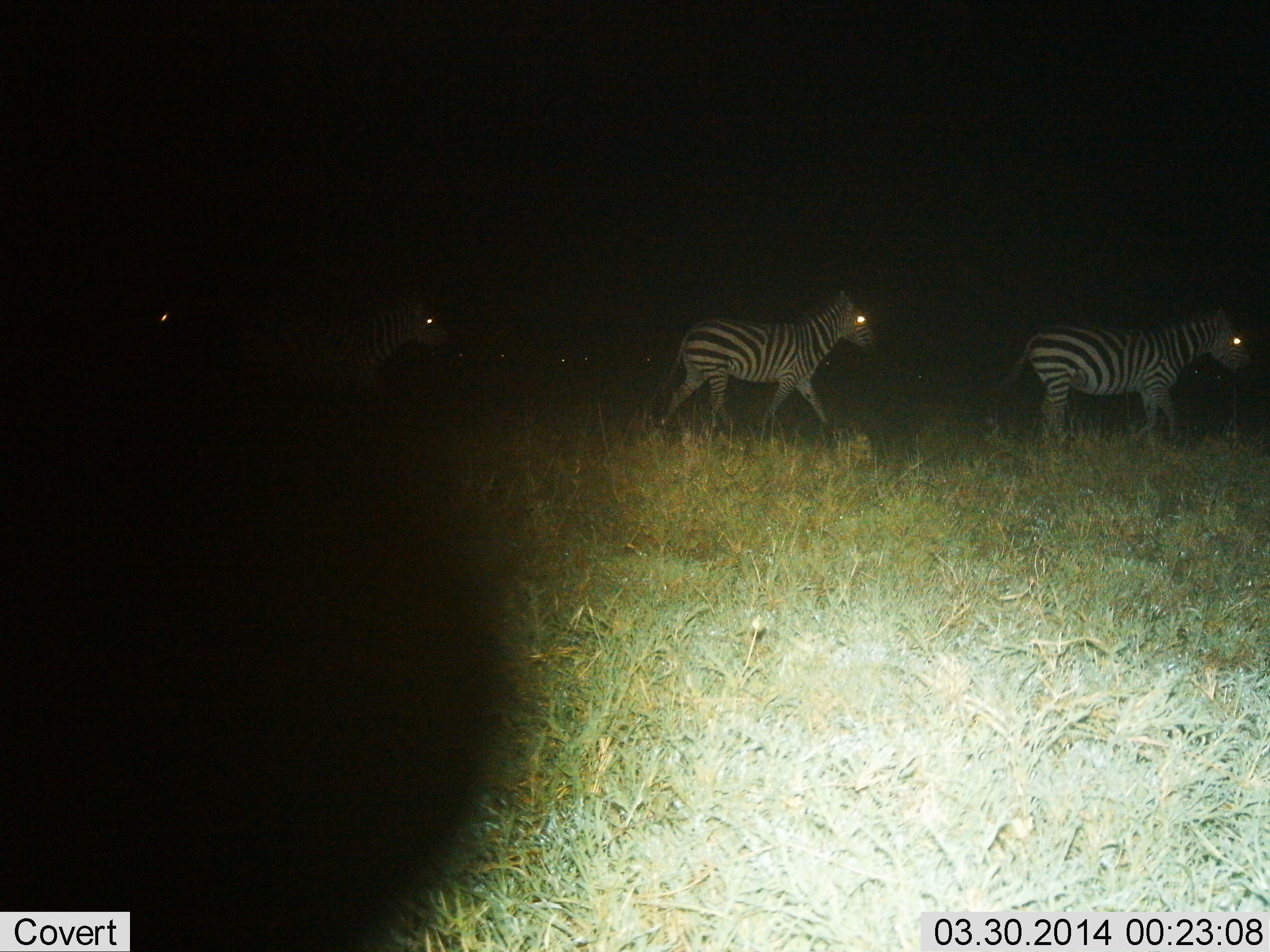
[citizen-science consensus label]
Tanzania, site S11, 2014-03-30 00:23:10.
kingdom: Animalia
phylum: Chordata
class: Mammalia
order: Perissodactyla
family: Equidae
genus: Equus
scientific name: Equus quagga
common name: plains zebra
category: zebra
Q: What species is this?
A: Zebra (plains zebra) (Equus quagga).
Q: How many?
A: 4.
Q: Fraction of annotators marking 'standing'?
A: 0%.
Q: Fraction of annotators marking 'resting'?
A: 0%.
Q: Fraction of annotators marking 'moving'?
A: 100%.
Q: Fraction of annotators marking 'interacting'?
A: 0%.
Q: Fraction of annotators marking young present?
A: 0%.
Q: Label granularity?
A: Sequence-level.